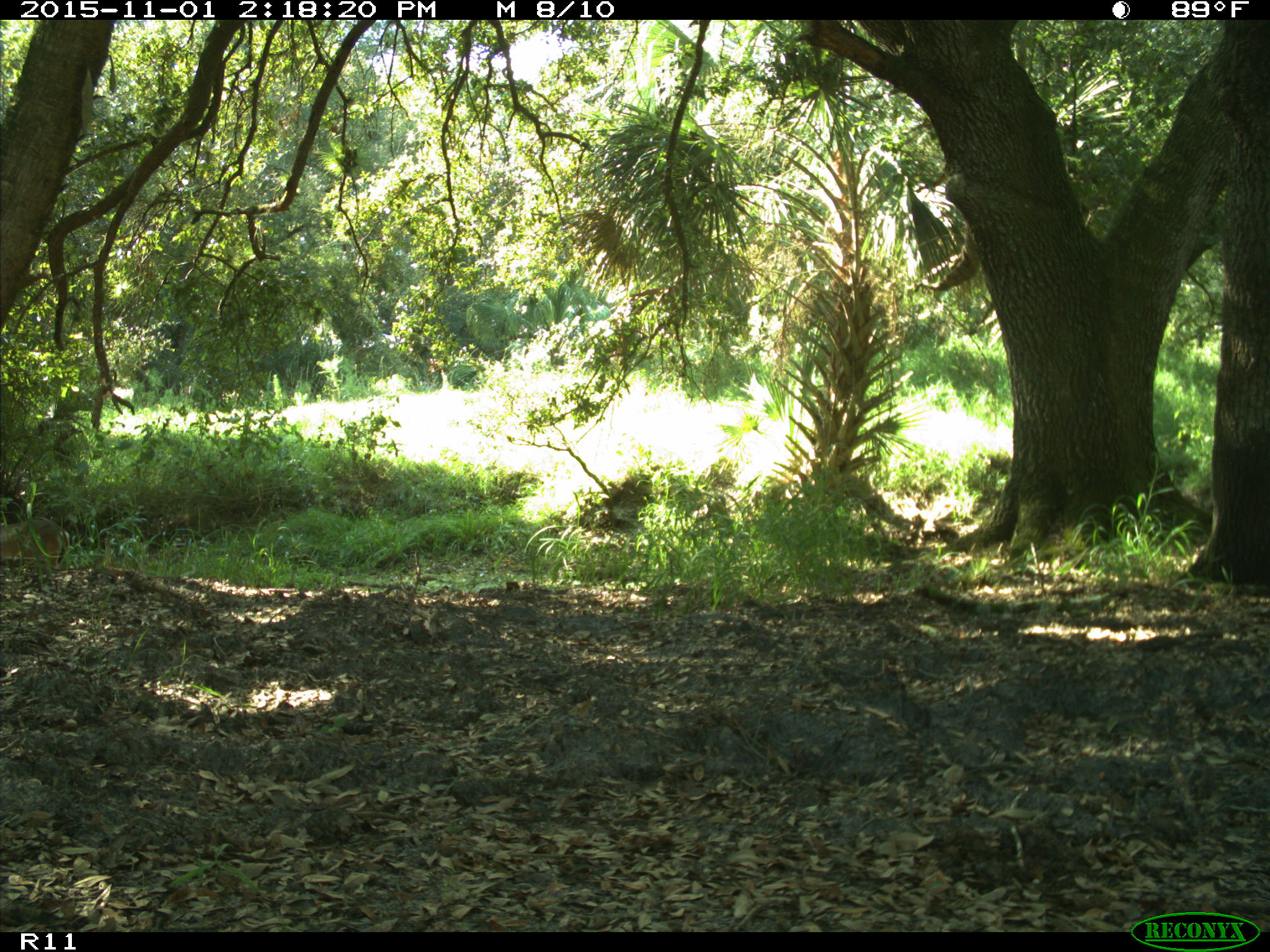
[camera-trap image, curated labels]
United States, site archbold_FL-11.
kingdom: Animalia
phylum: Chordata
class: Mammalia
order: Artiodactyla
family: Cervidae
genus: Odocoileus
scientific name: Odocoileus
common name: deer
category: unidentified deer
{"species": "unidentified deer (deer) (Odocoileus)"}